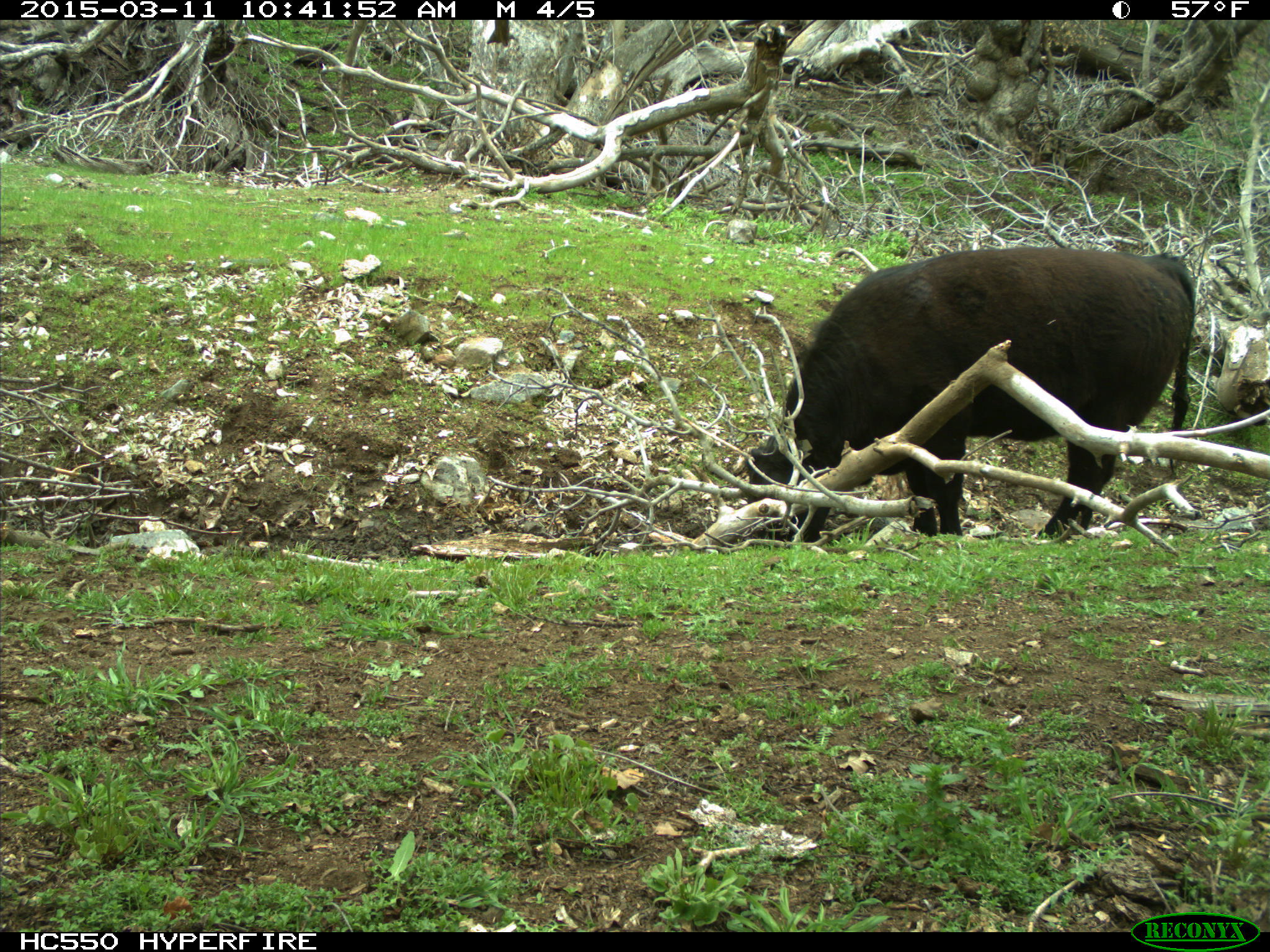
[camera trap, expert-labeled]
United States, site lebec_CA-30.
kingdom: Animalia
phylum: Chordata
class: Mammalia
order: Artiodactyla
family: Bovidae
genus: Bos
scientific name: Bos taurus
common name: domestic cow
Bos taurus (domestic cow).